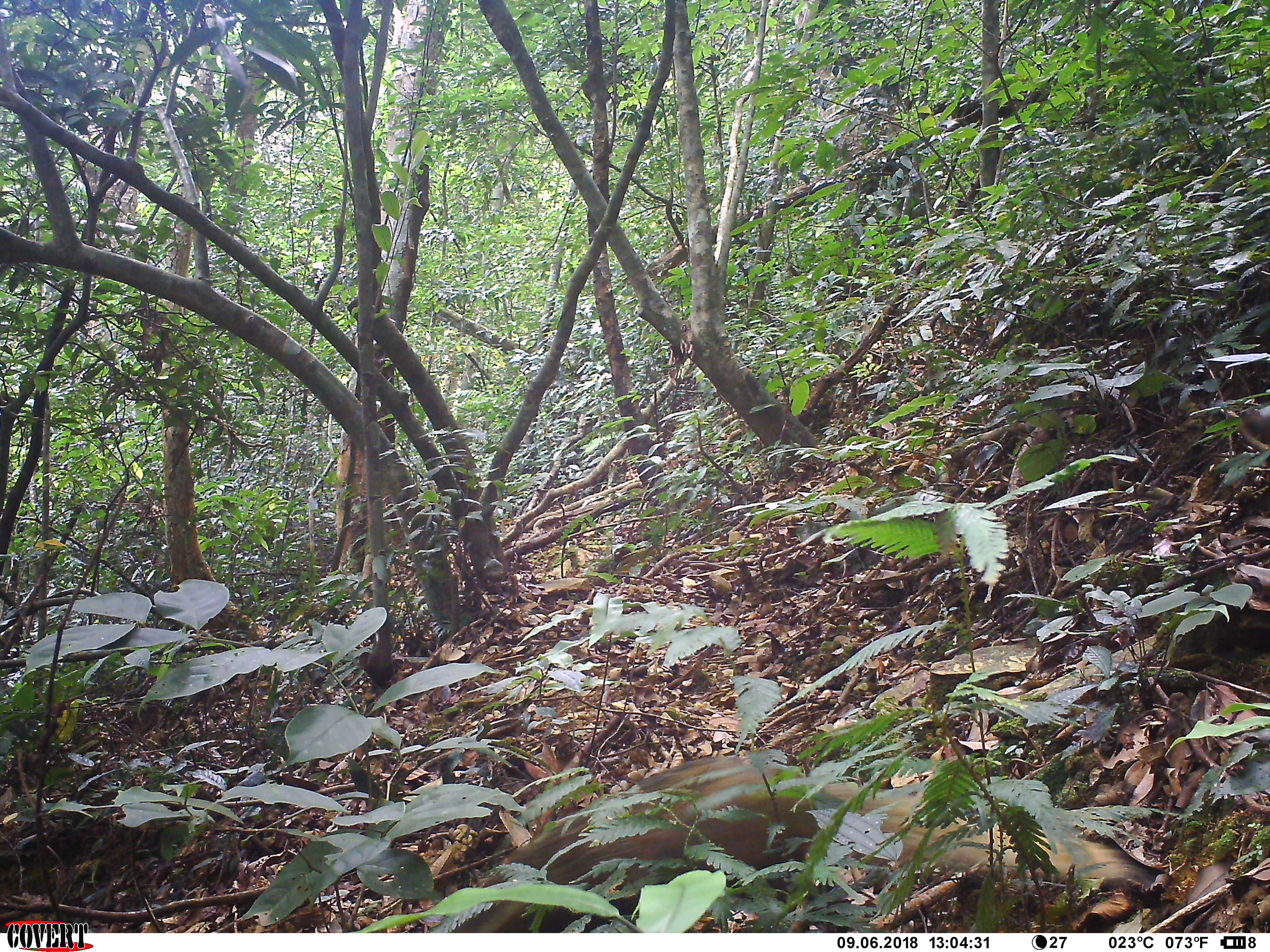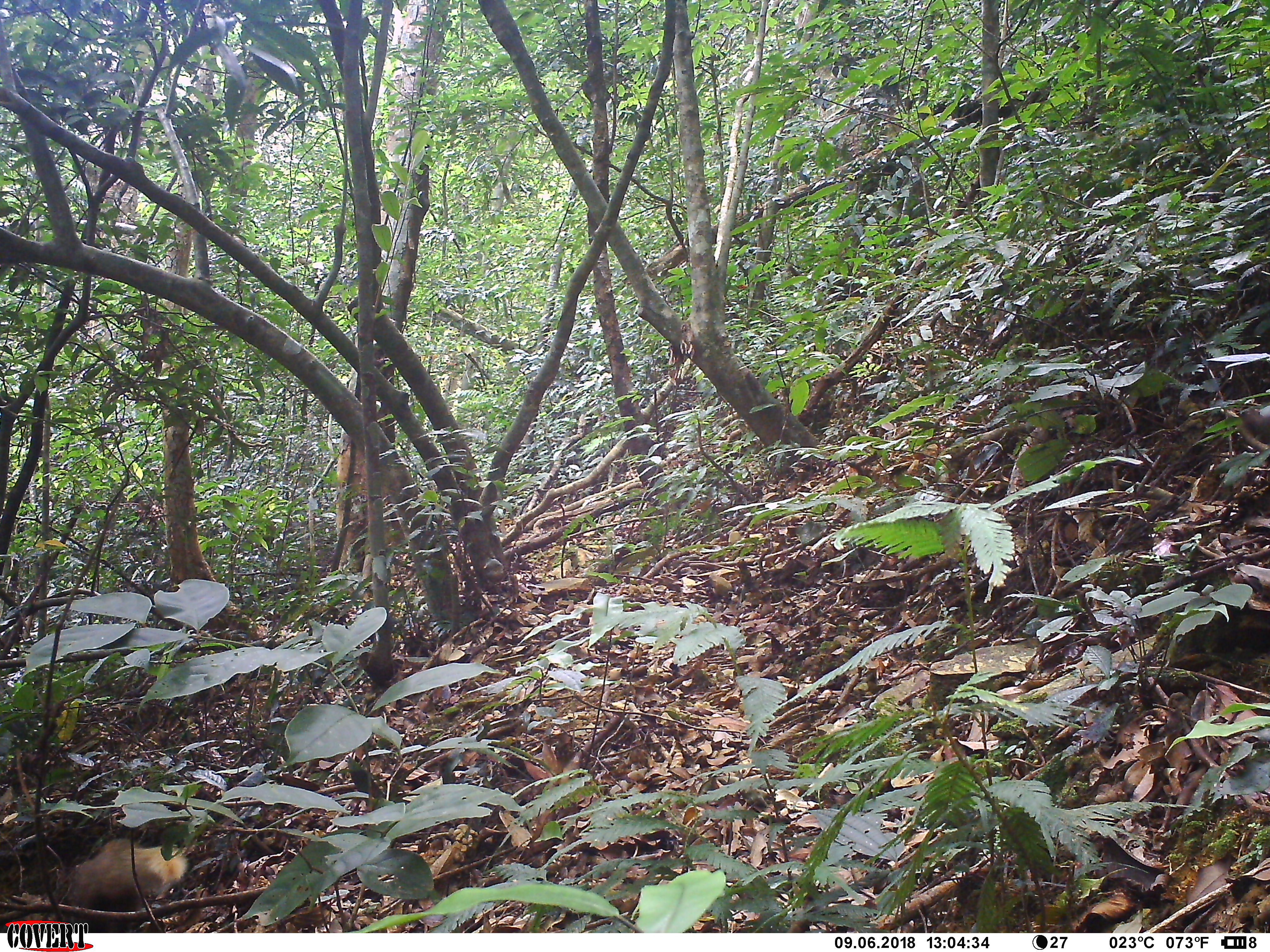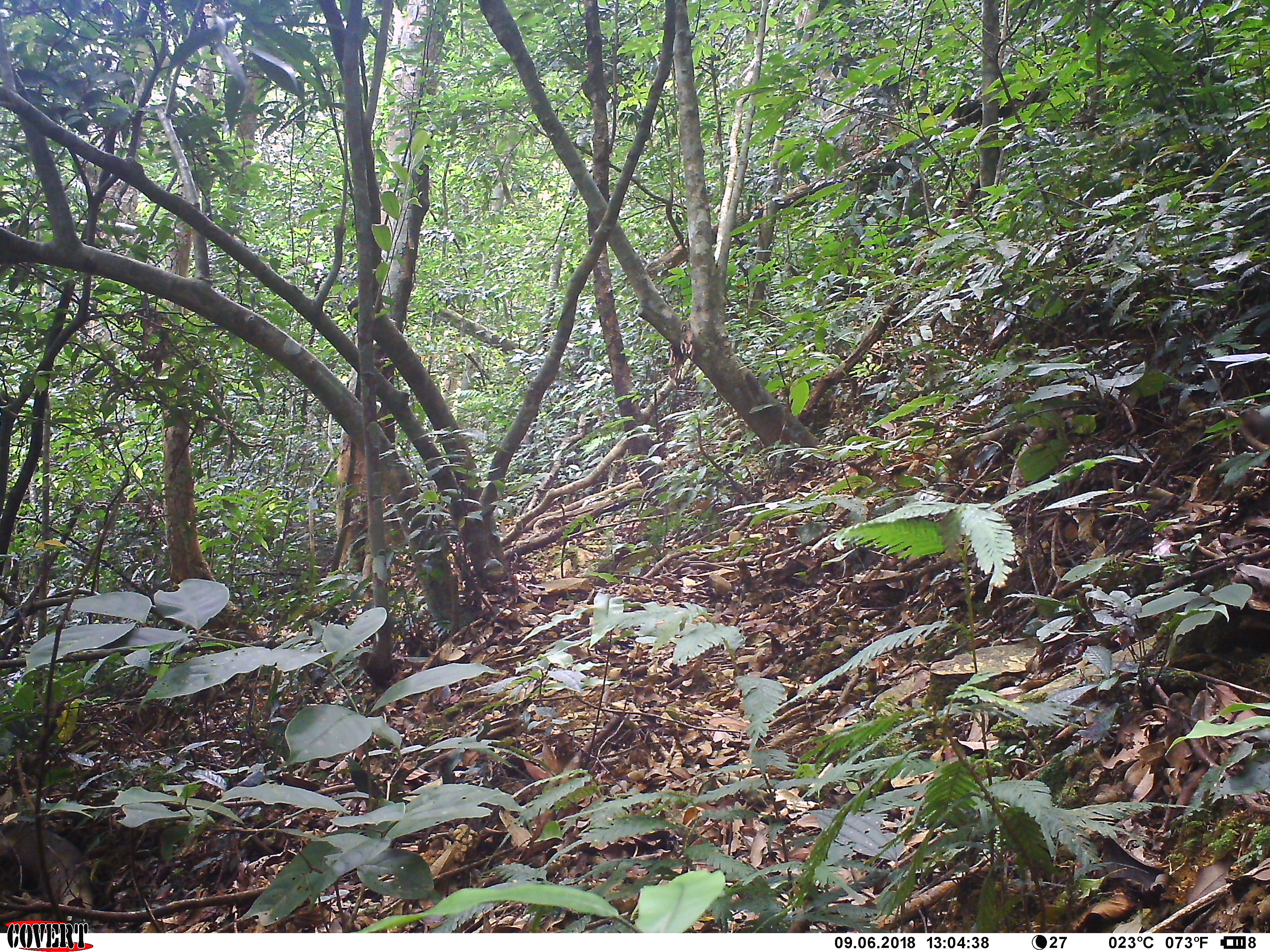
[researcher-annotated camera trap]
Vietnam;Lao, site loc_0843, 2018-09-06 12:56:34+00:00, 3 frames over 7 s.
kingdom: Animalia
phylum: Chordata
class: Mammalia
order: Carnivora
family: Herpestidae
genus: Urva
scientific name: Urva urva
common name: crab-eating mongoose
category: crab eating mongoose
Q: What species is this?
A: Crab eating mongoose (crab-eating mongoose) (Urva urva).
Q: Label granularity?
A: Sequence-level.